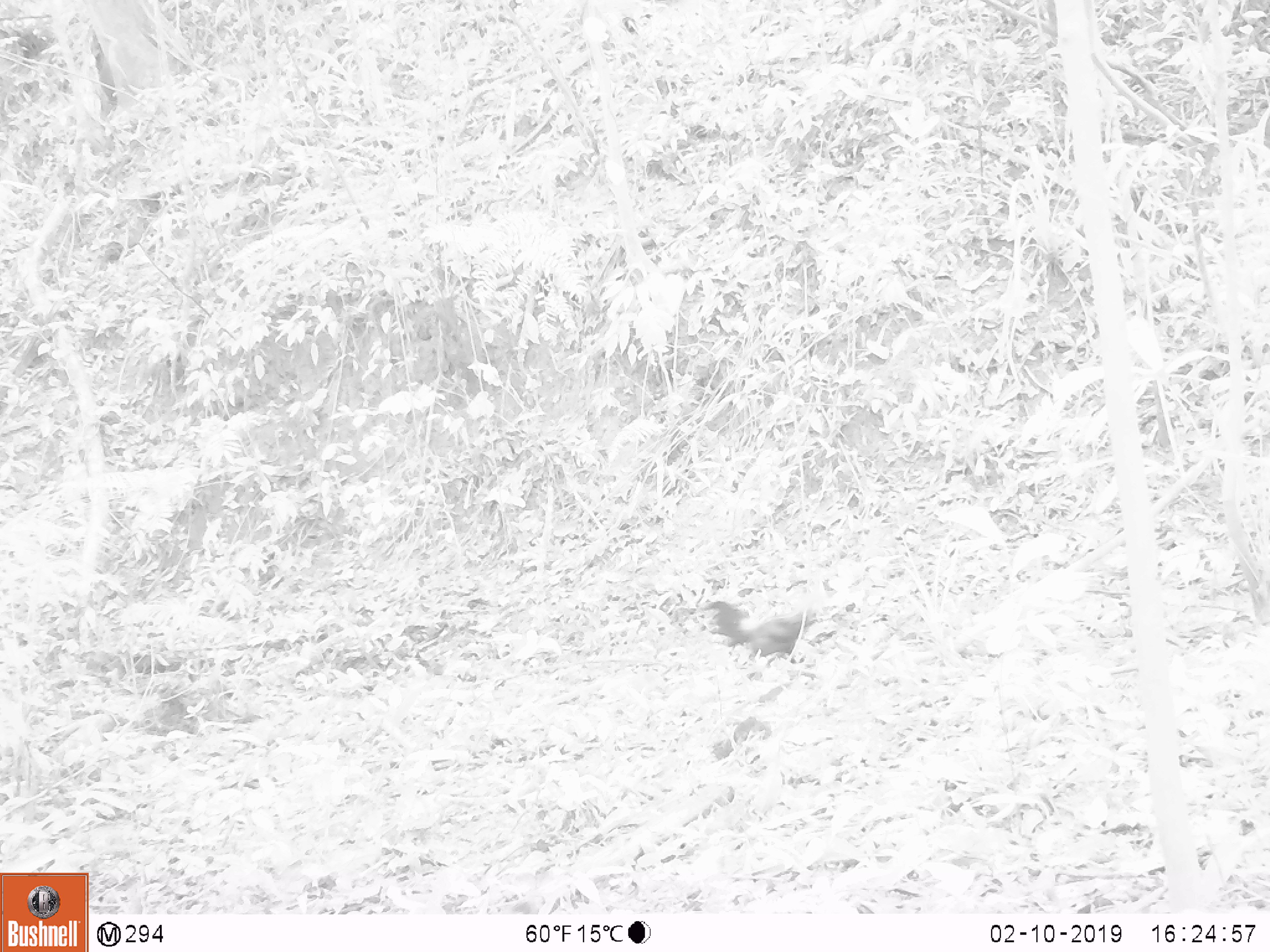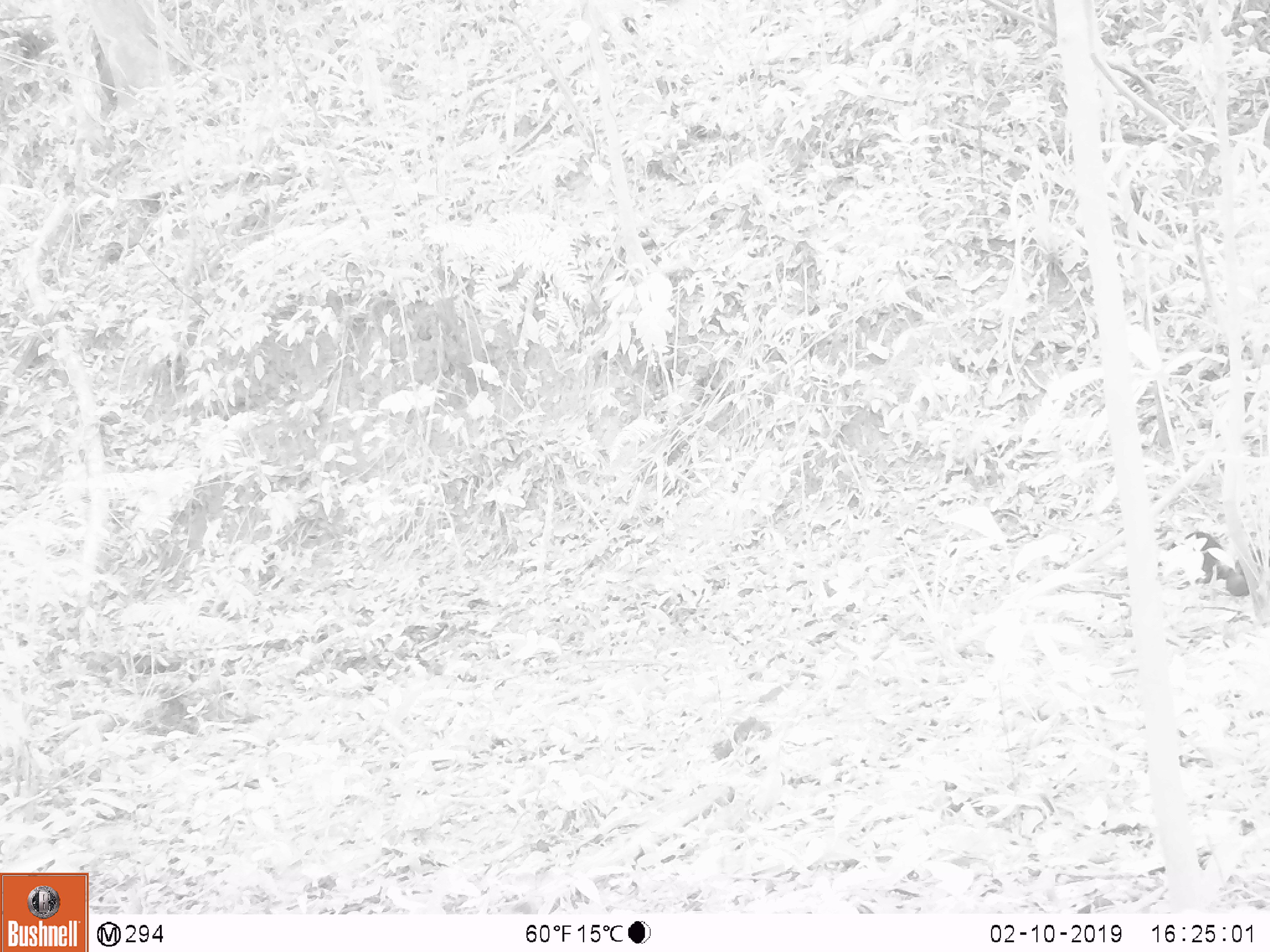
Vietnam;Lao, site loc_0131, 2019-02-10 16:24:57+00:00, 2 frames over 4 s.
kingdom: Animalia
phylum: Chordata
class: Aves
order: Galliformes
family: Phasianidae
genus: Gallus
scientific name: Gallus gallus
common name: red junglefowl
Red junglefowl (Gallus gallus). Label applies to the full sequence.